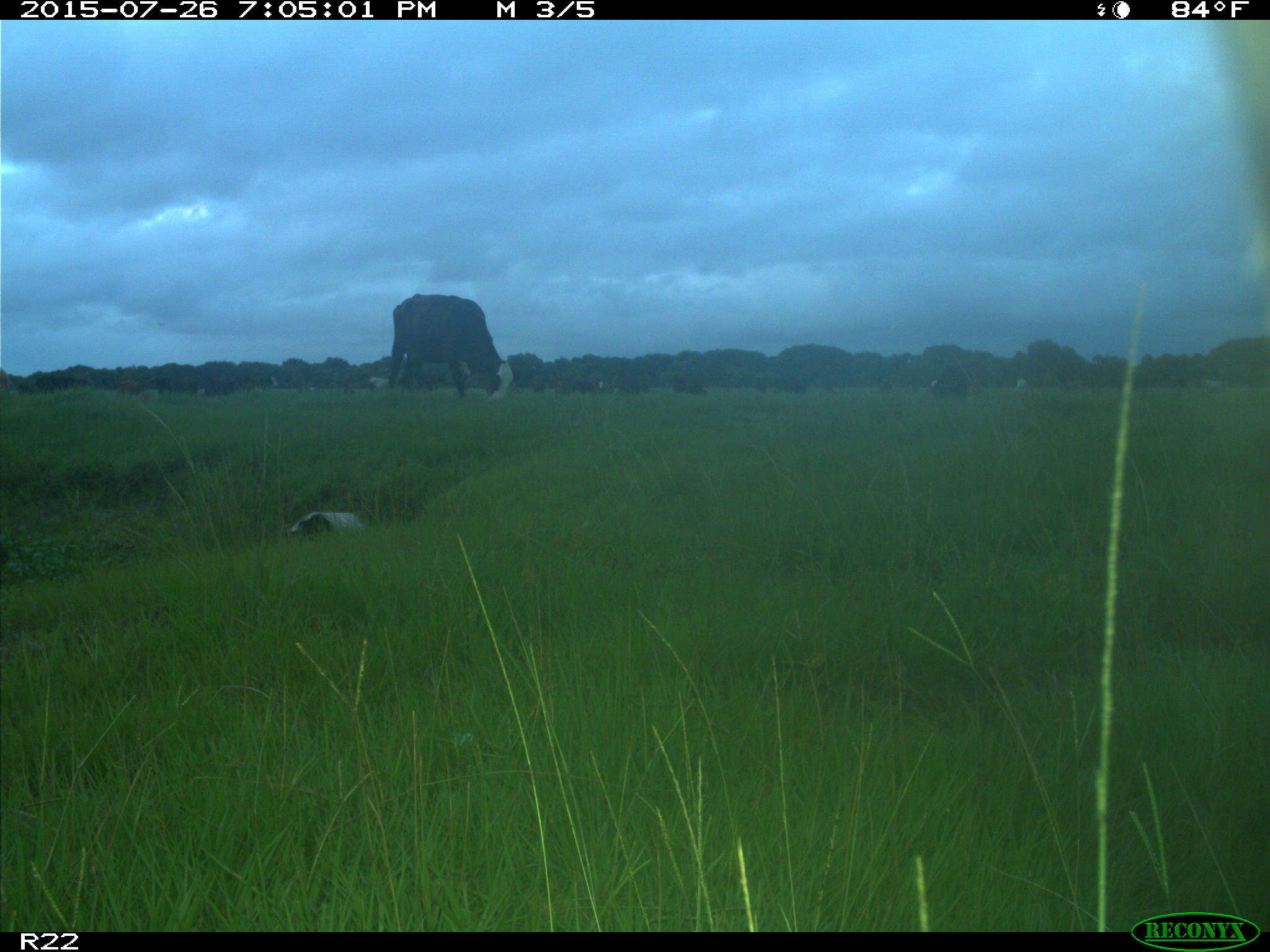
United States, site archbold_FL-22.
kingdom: Animalia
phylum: Chordata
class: Mammalia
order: Artiodactyla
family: Bovidae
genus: Bos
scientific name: Bos taurus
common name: domestic cow